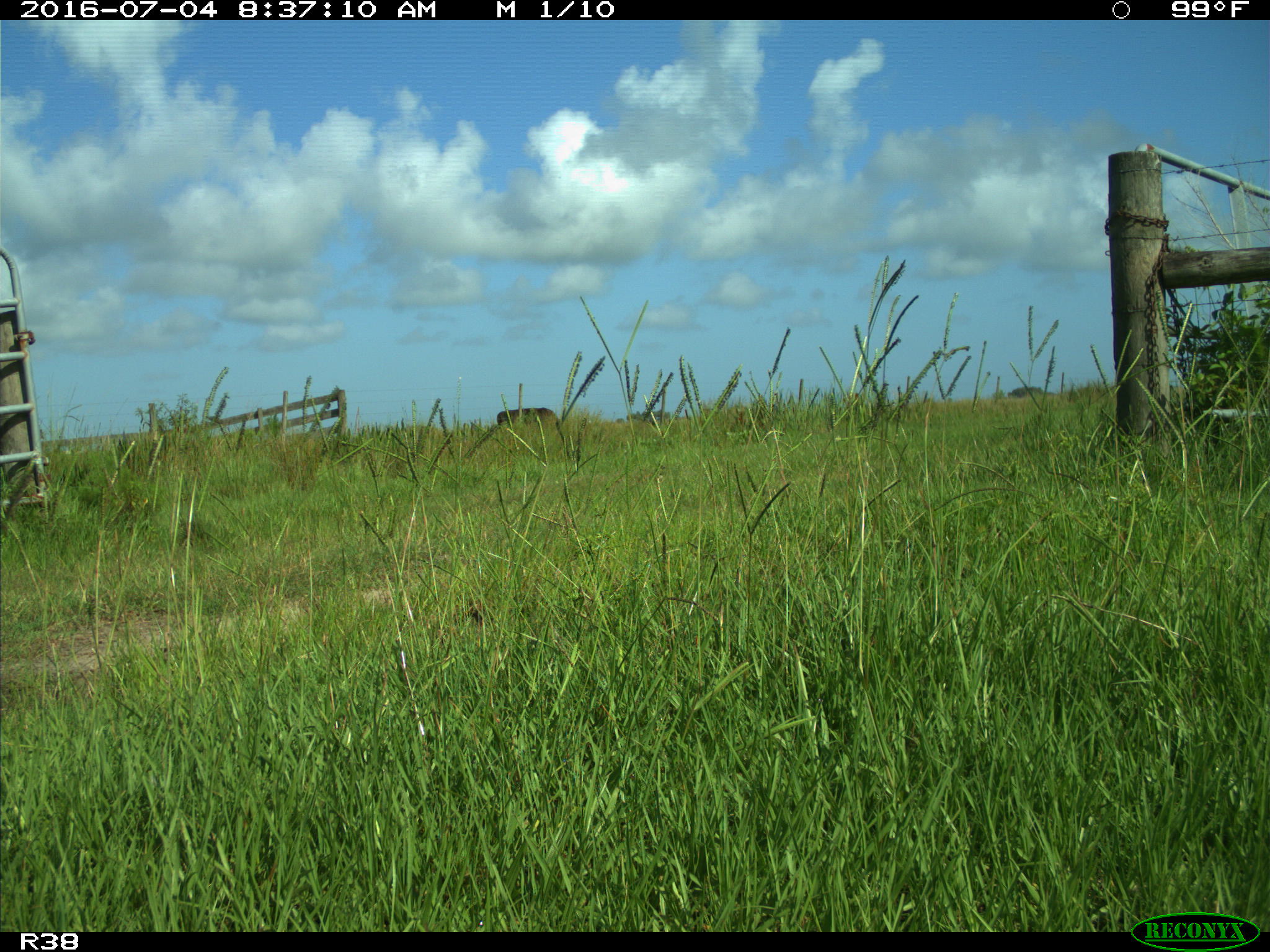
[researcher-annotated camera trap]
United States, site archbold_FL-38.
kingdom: Animalia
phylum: Chordata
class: Mammalia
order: Artiodactyla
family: Bovidae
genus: Bos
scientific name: Bos taurus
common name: domestic cow